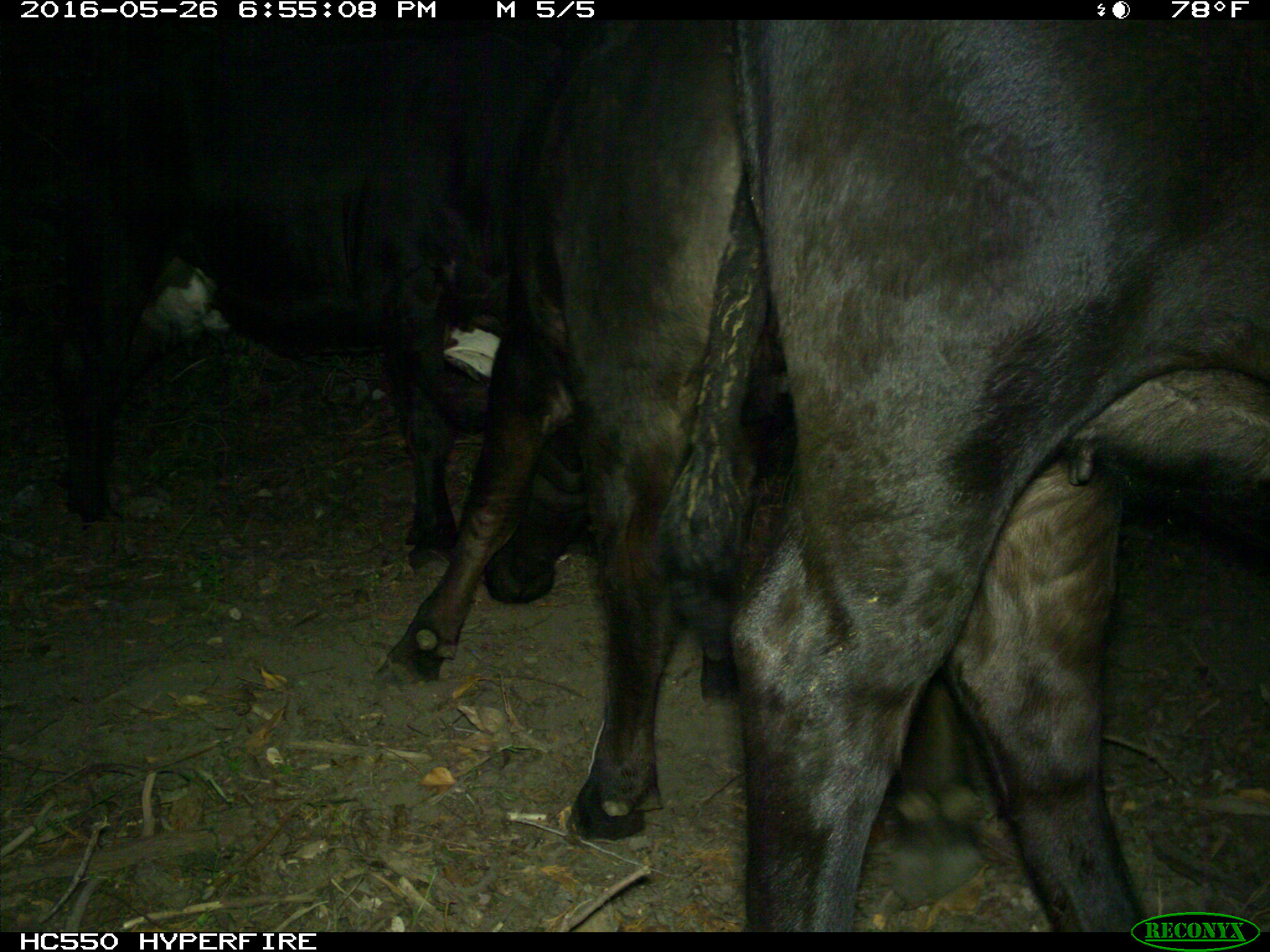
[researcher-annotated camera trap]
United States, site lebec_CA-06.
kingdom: Animalia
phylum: Chordata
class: Mammalia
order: Artiodactyla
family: Bovidae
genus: Bos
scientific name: Bos taurus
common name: domestic cow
Bos taurus (domestic cow).